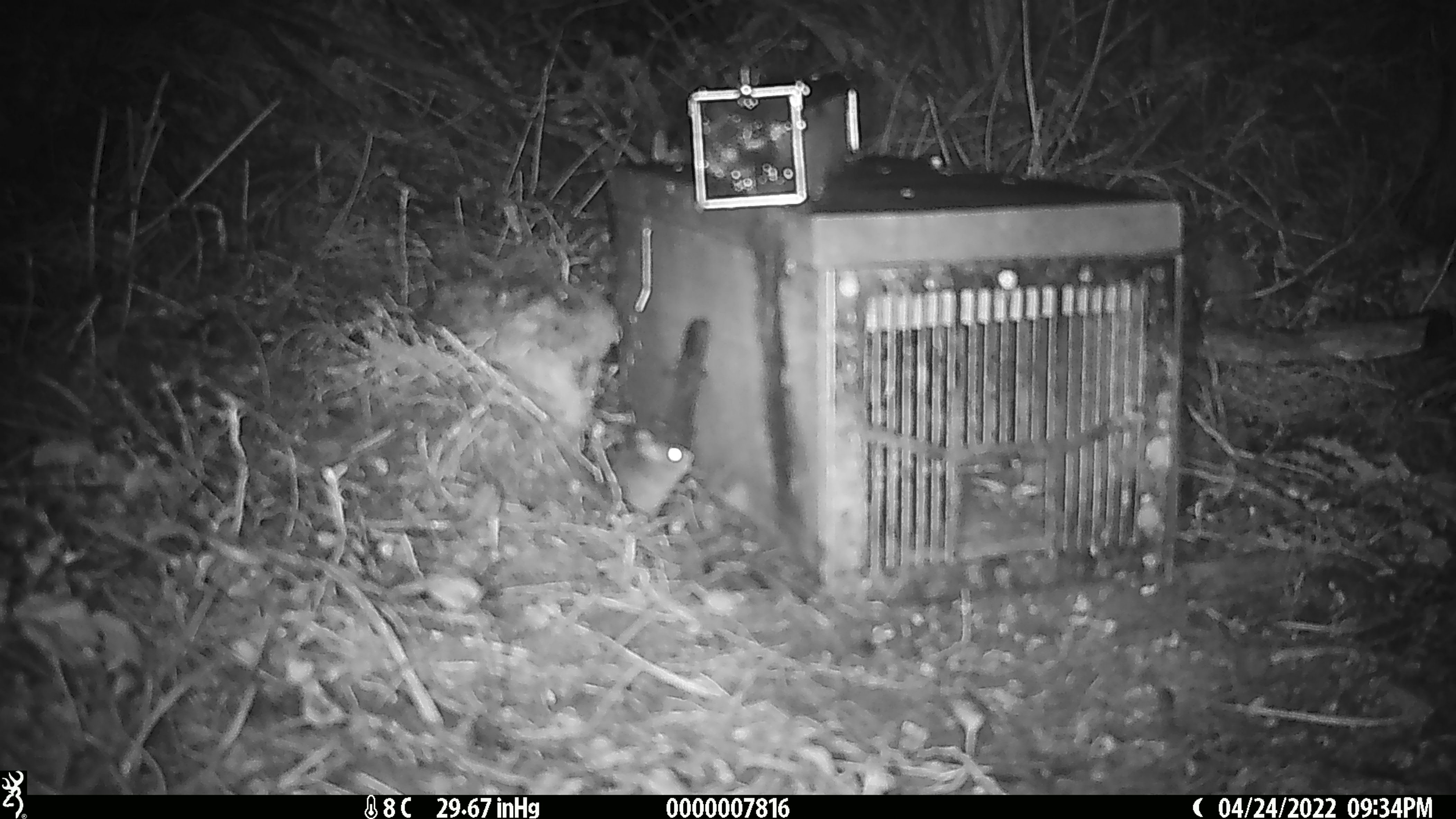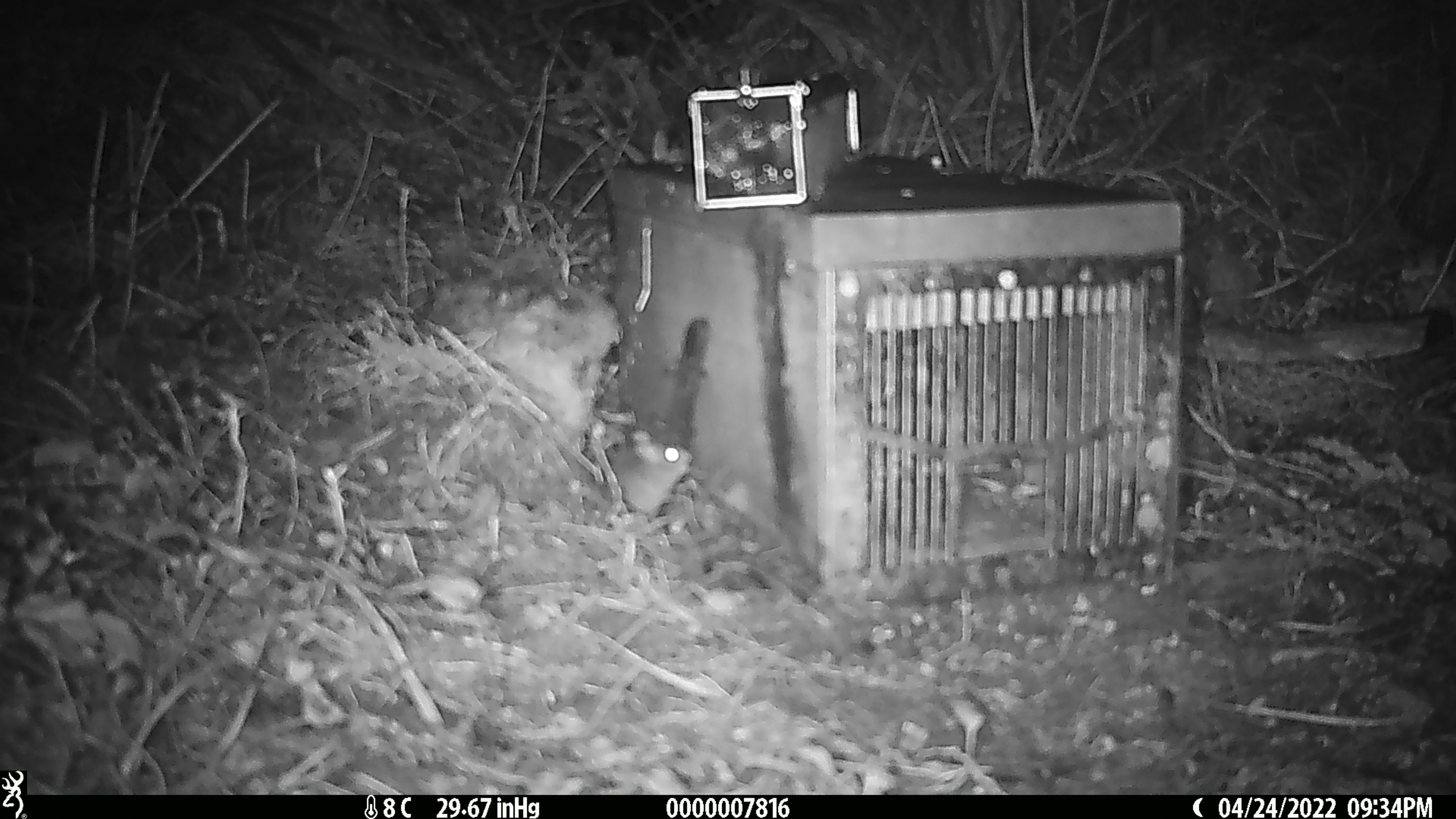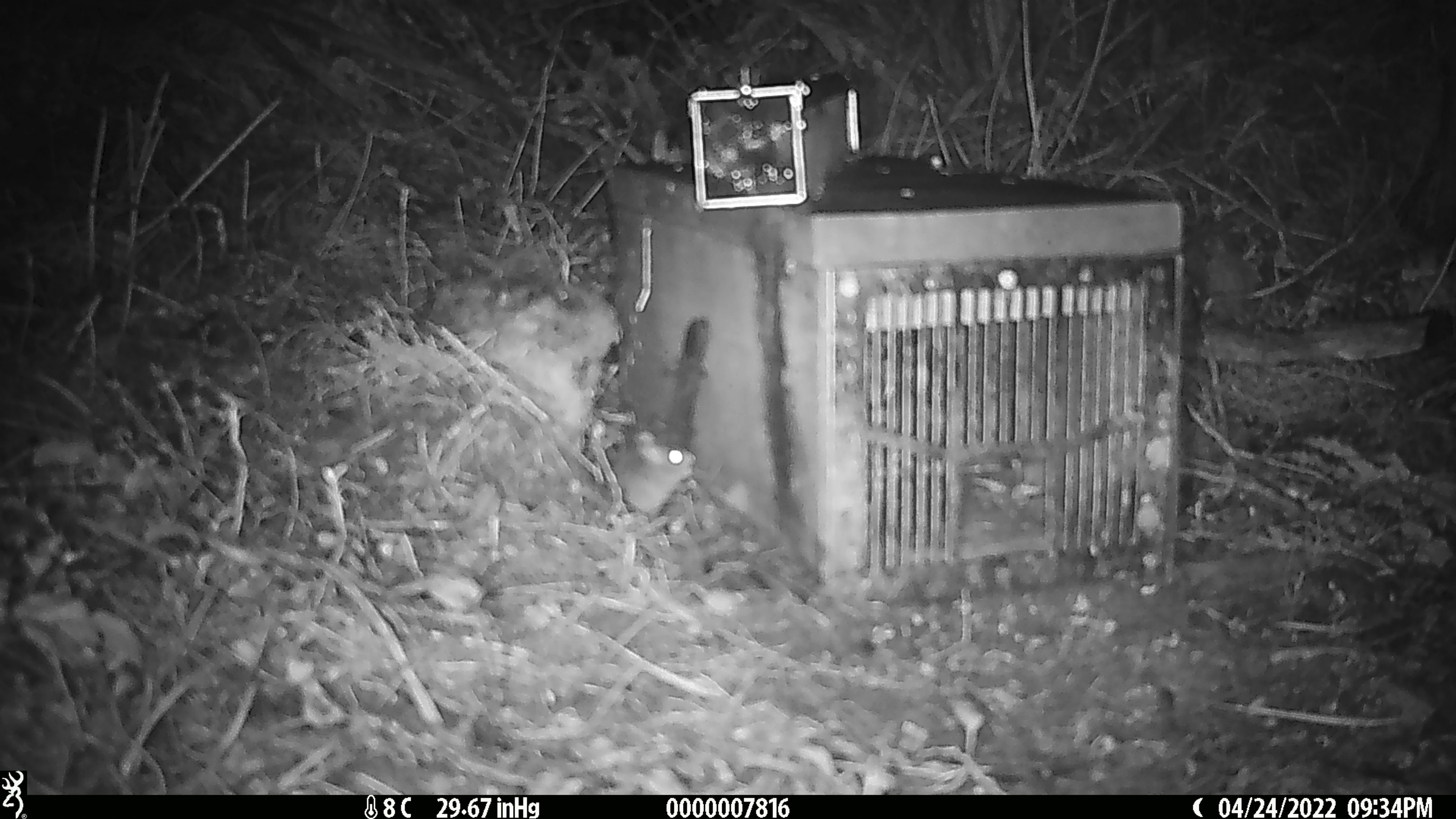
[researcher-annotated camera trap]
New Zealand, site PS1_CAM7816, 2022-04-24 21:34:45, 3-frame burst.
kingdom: Animalia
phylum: Chordata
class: Mammalia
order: Rodentia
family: Muridae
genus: Mus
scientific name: Mus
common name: mouse